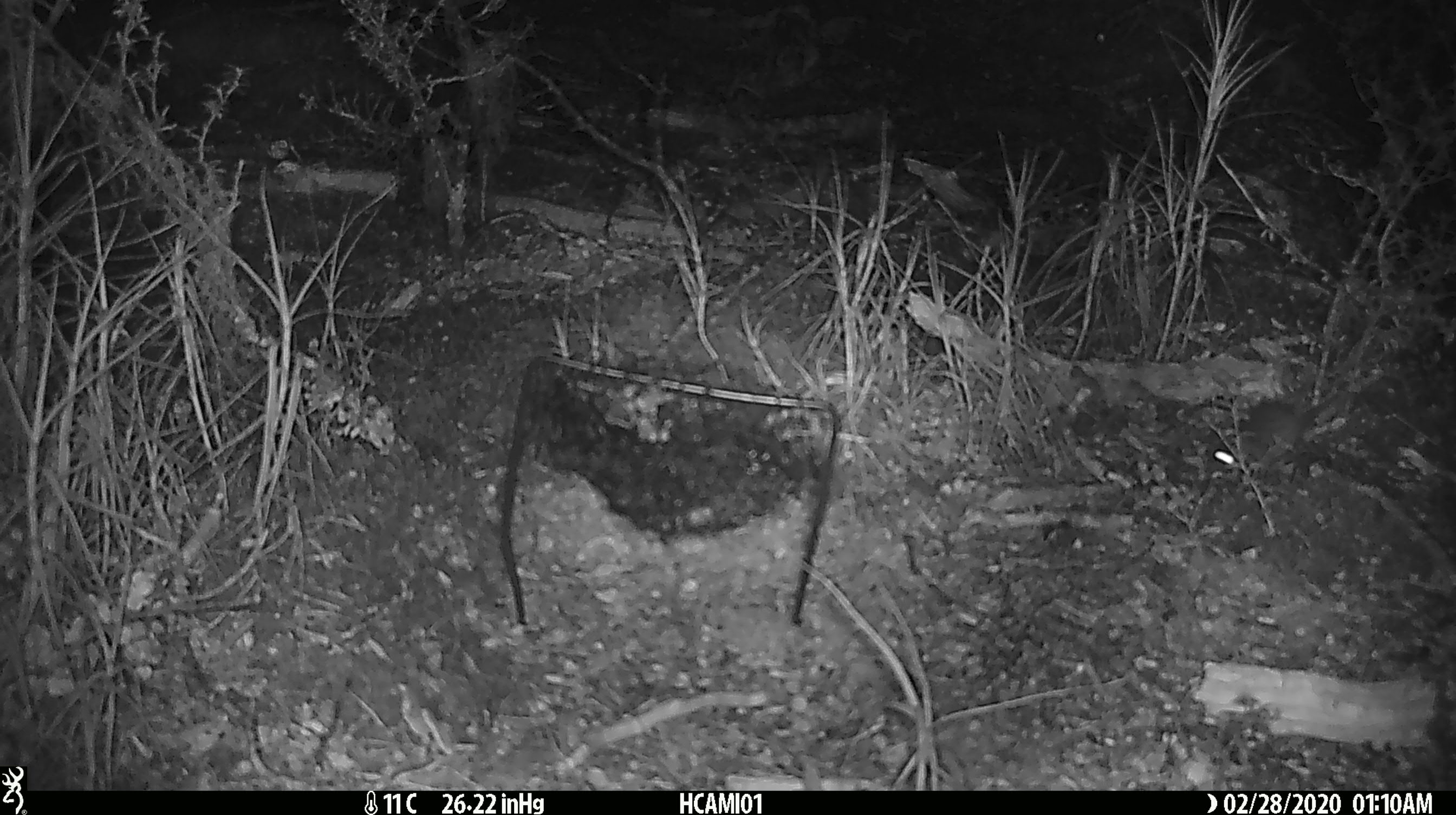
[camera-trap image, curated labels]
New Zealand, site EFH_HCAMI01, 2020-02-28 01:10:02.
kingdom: Animalia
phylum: Chordata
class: Mammalia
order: Rodentia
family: Muridae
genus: Mus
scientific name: Mus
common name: mouse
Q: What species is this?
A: Mouse (Mus).